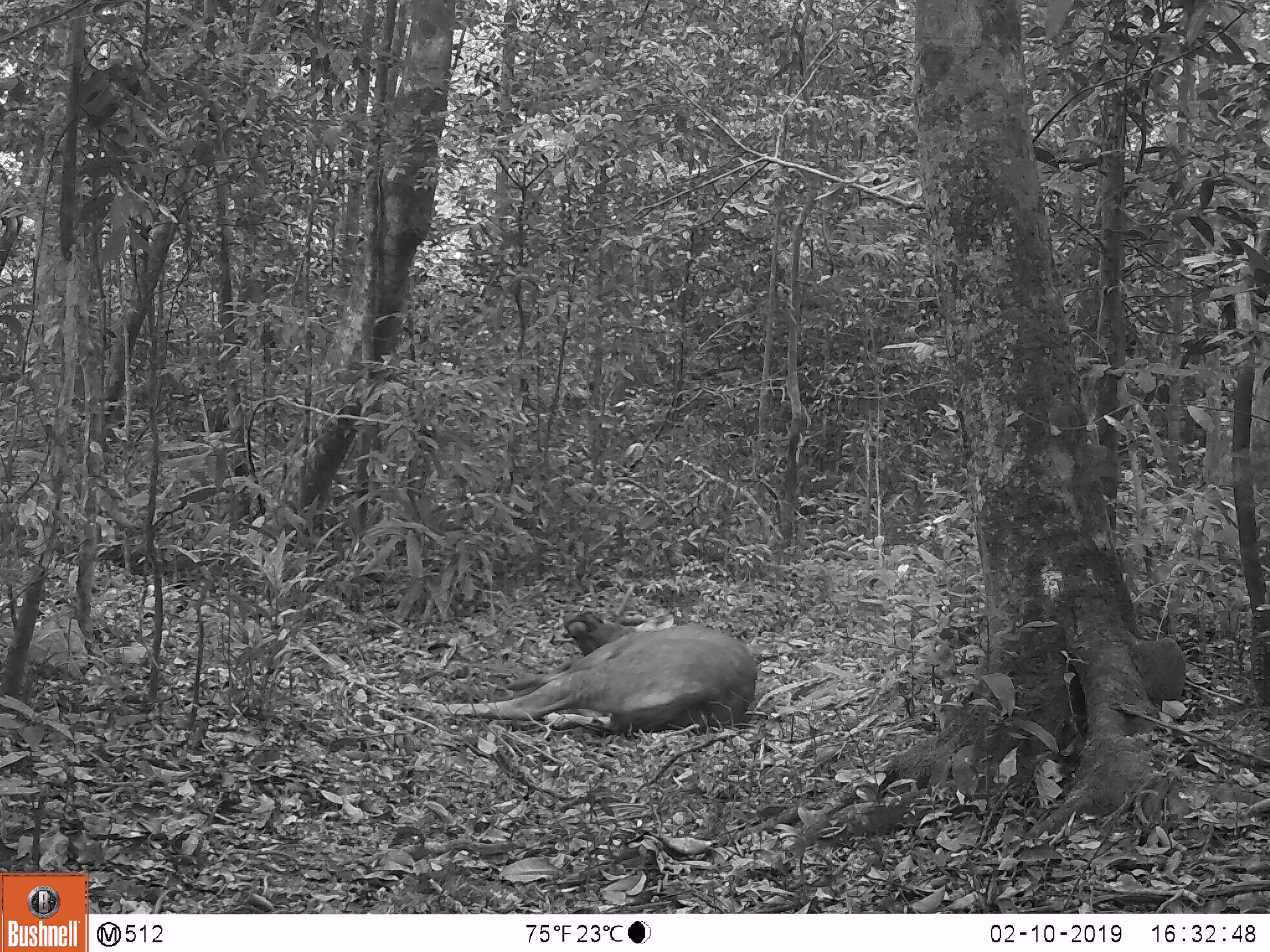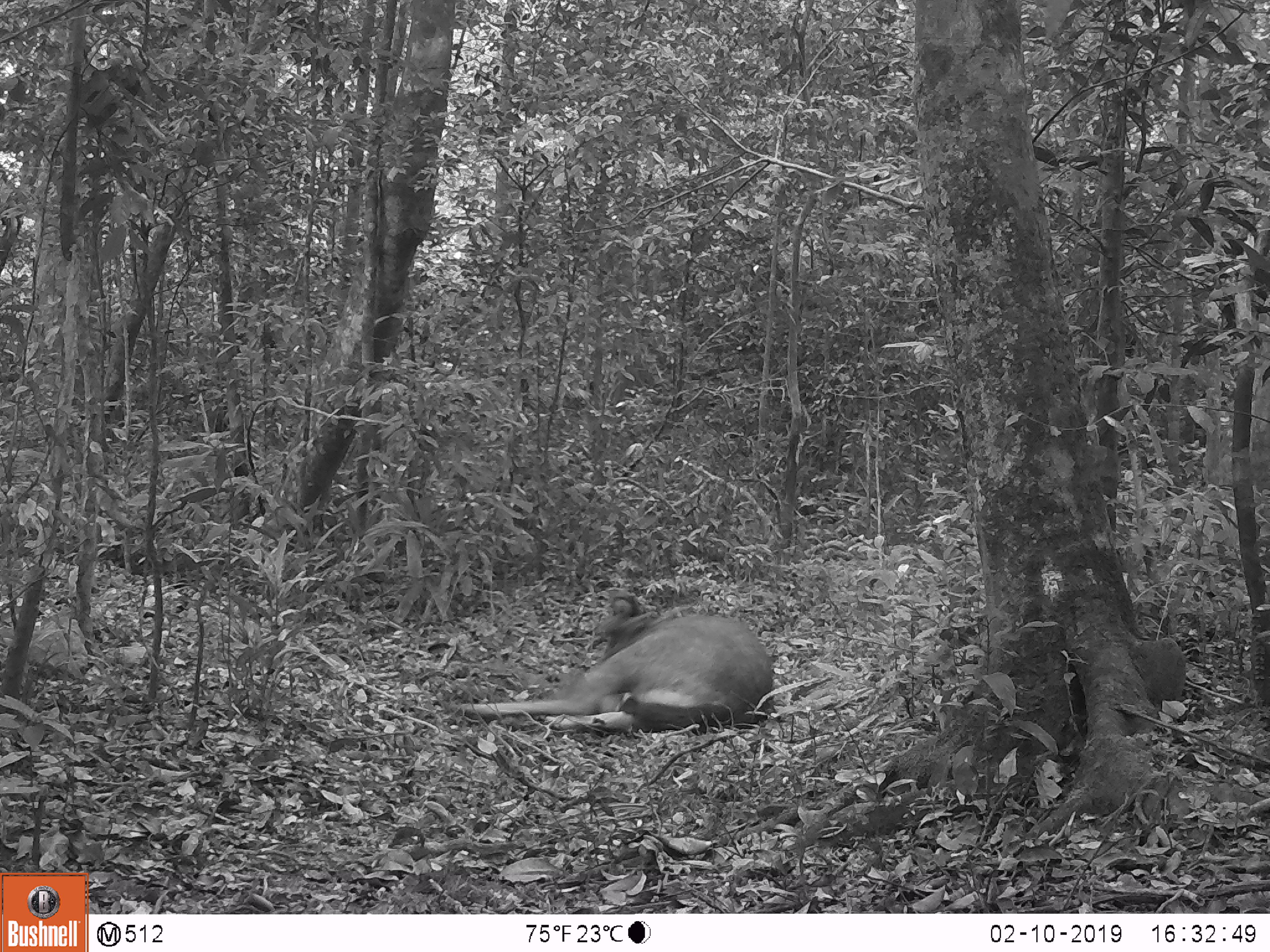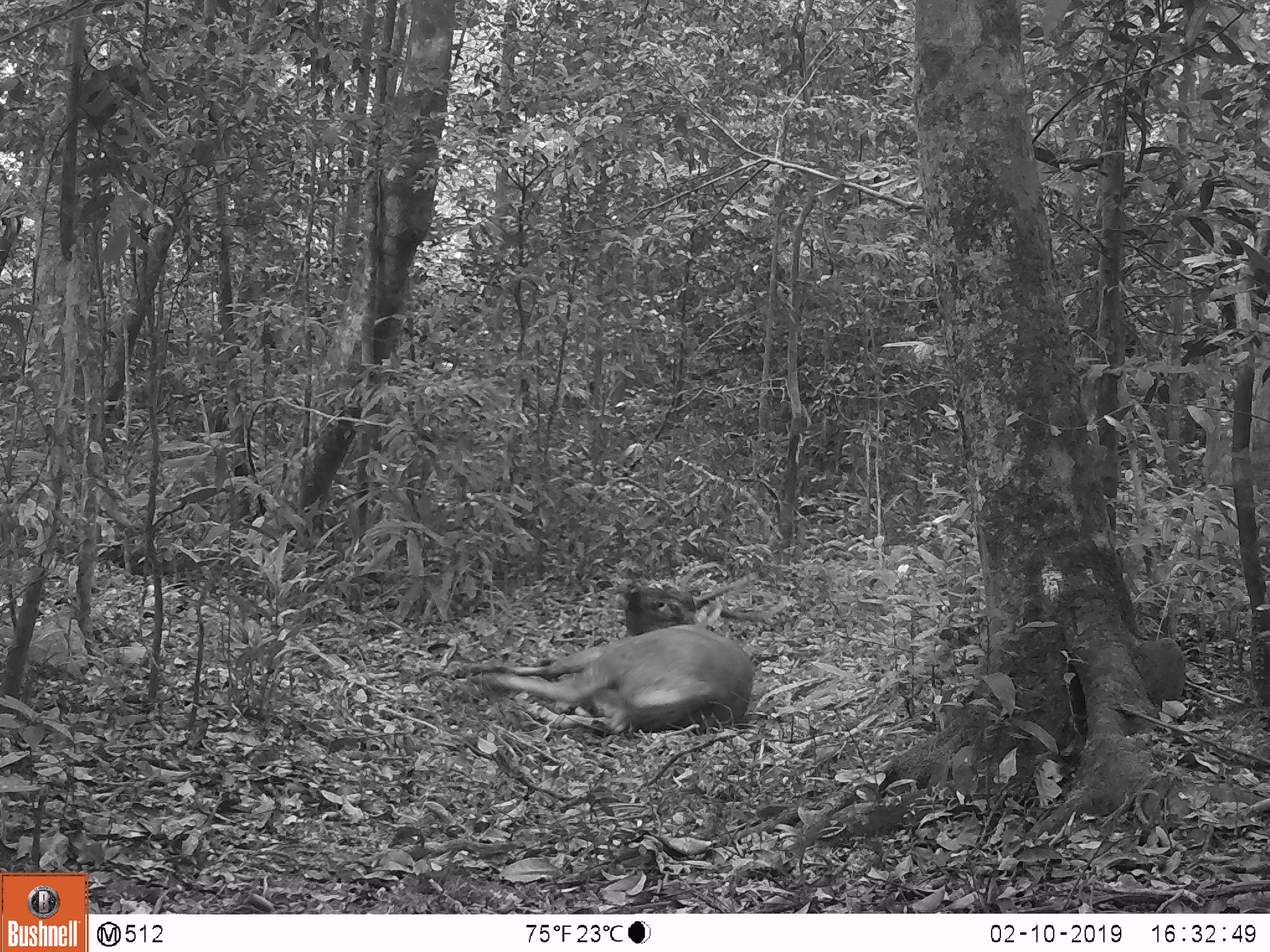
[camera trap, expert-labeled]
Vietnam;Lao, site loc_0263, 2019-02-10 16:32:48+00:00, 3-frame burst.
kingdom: Animalia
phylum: Chordata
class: Mammalia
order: Artiodactyla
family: Cervidae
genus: Rusa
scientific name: Rusa unicolor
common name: sambar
Sambar (Rusa unicolor). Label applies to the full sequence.